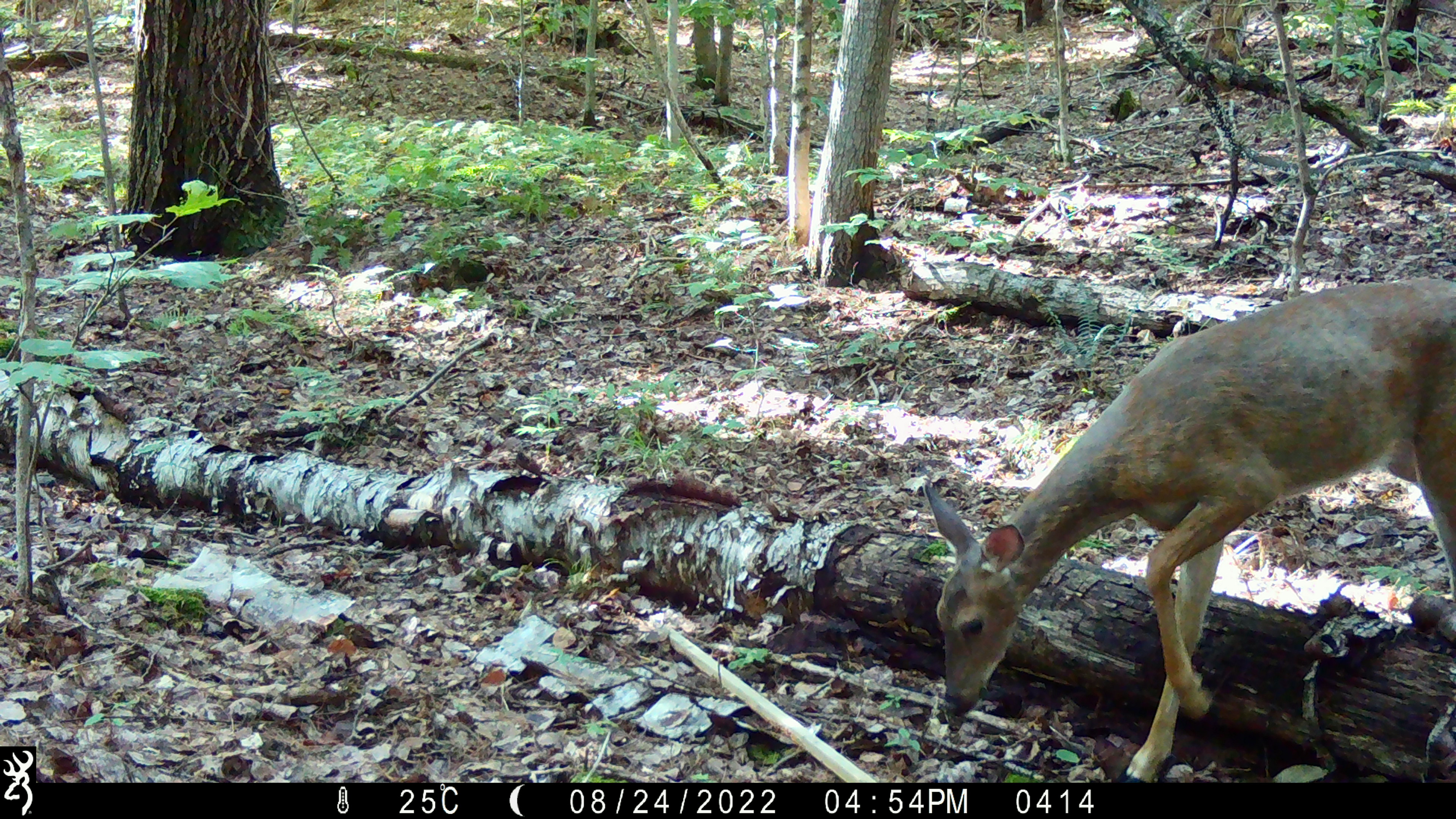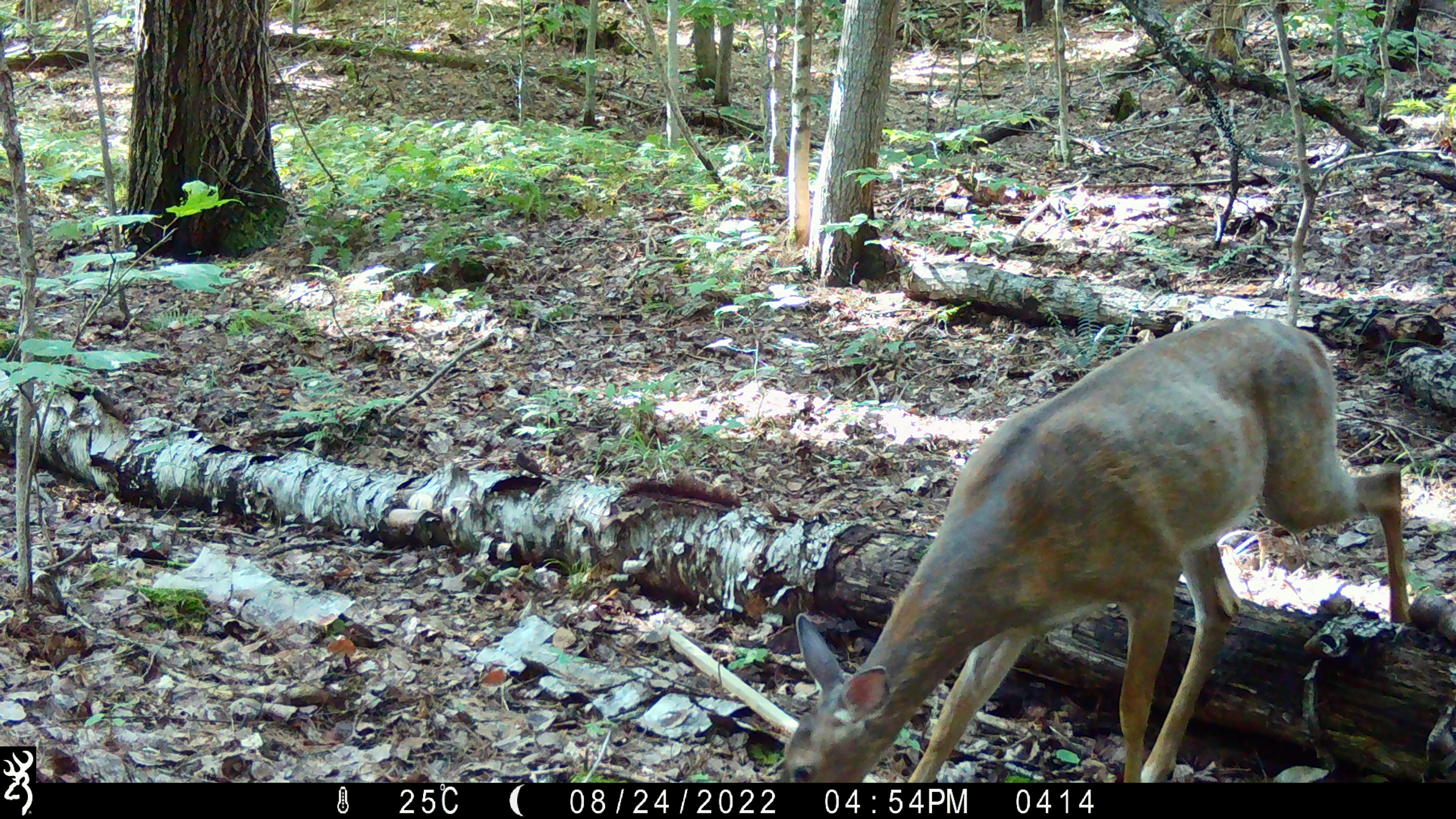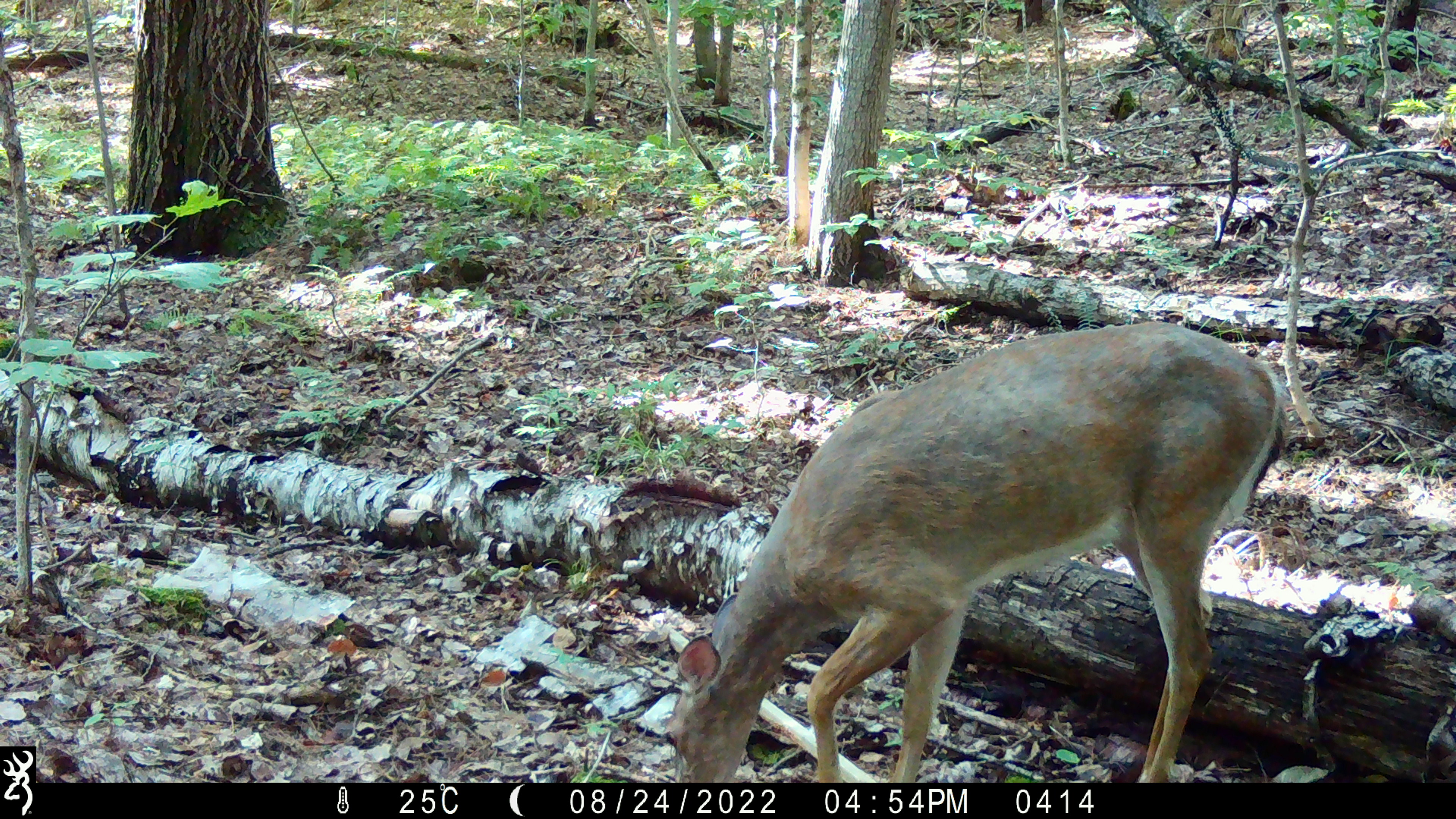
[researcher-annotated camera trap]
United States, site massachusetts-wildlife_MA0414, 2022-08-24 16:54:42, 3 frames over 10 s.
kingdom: Animalia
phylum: Chordata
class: Mammalia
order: Artiodactyla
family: Cervidae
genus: Odocoileus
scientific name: Odocoileus virginianus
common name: white-tailed deer